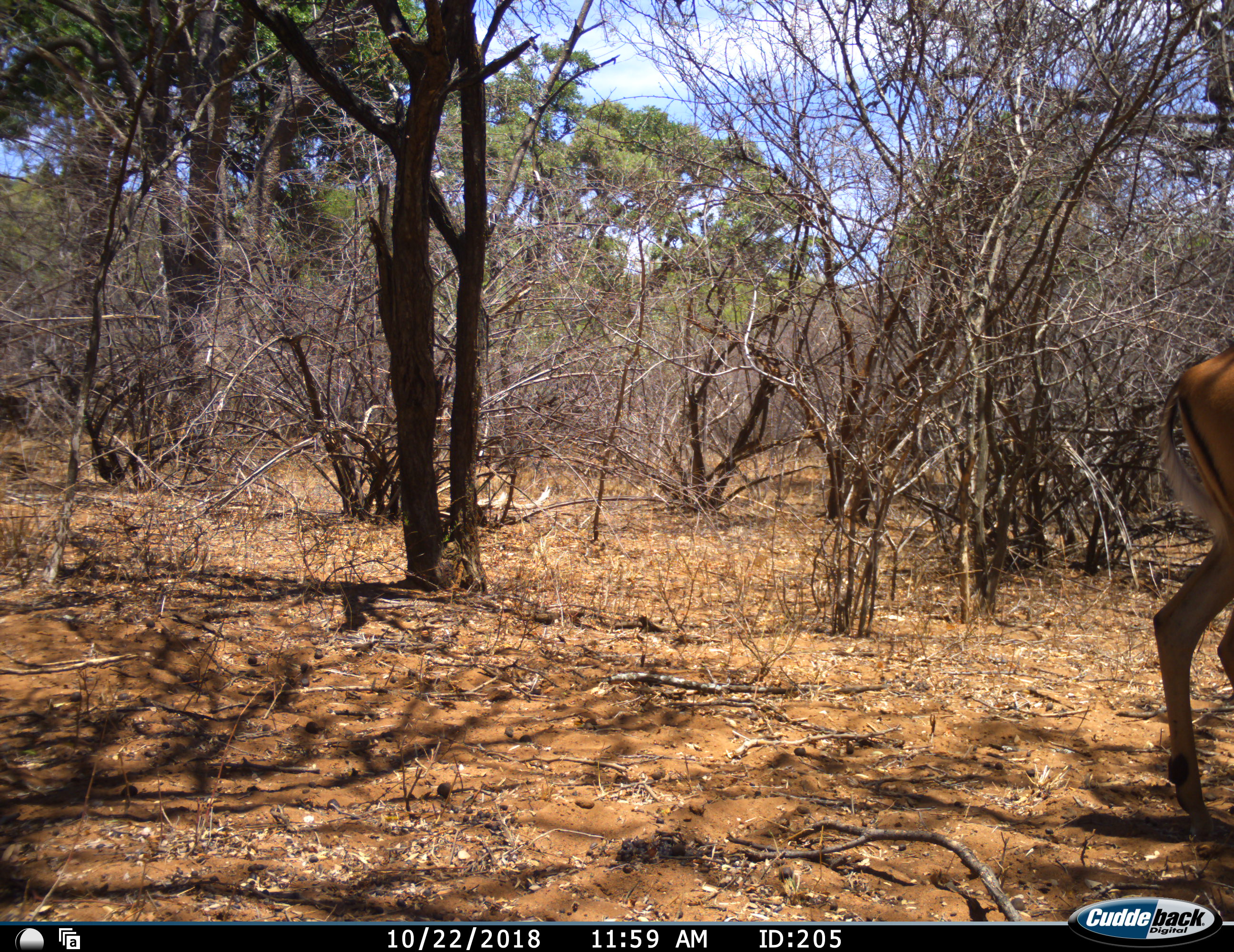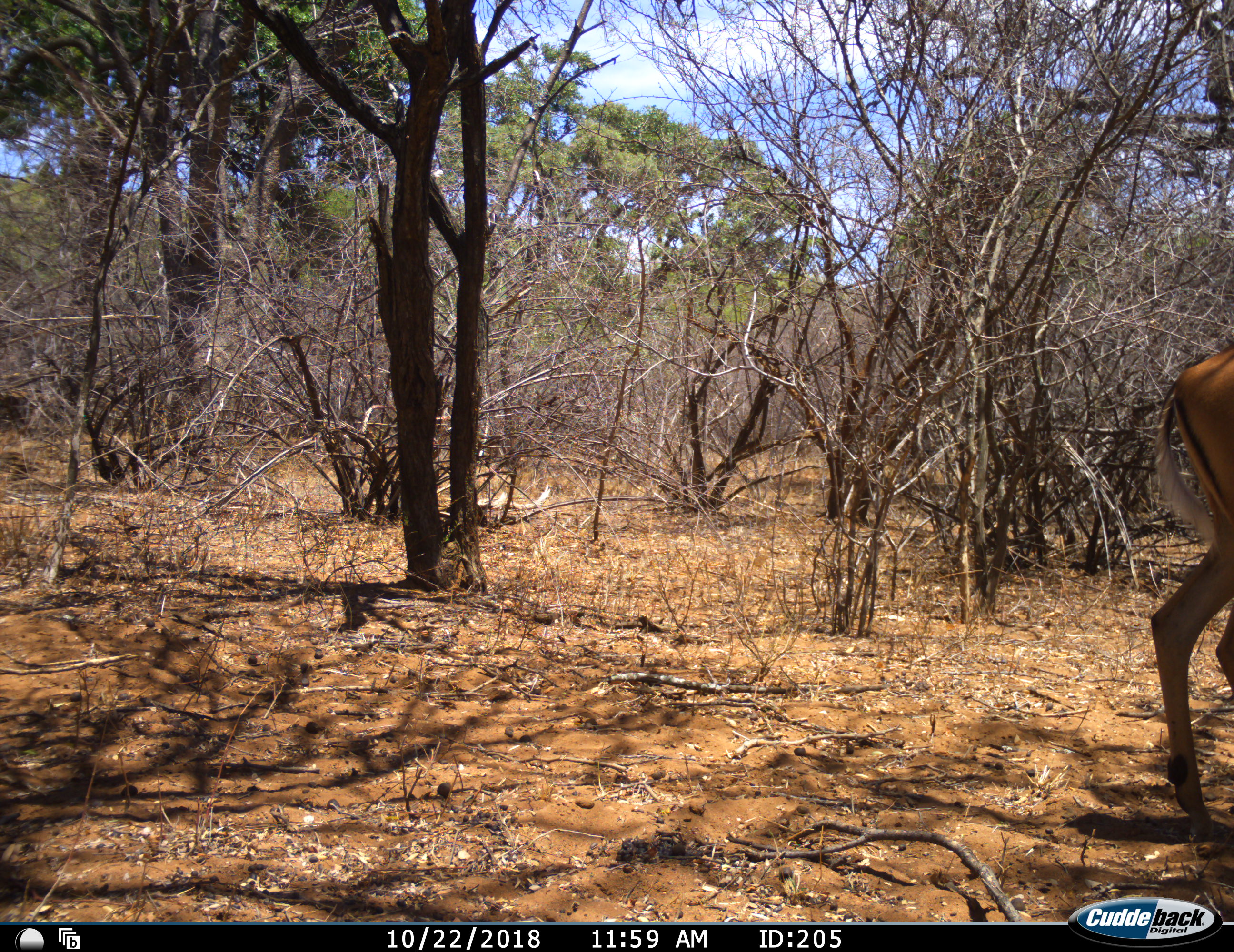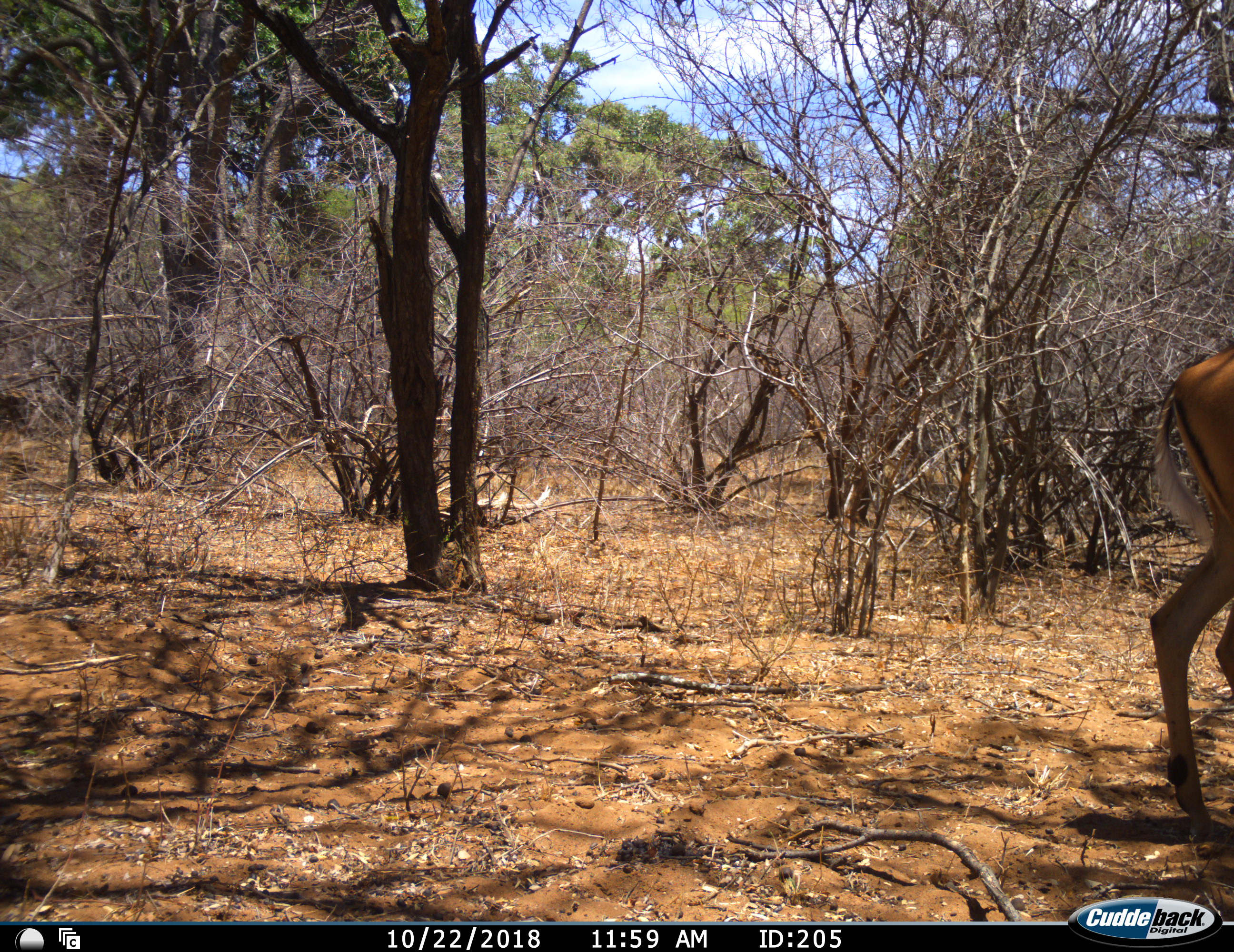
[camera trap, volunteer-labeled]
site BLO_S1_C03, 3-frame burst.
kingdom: Animalia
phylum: Chordata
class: Mammalia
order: Artiodactyla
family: Bovidae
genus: Aepyceros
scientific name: Aepyceros melampus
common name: impala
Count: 1.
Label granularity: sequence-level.